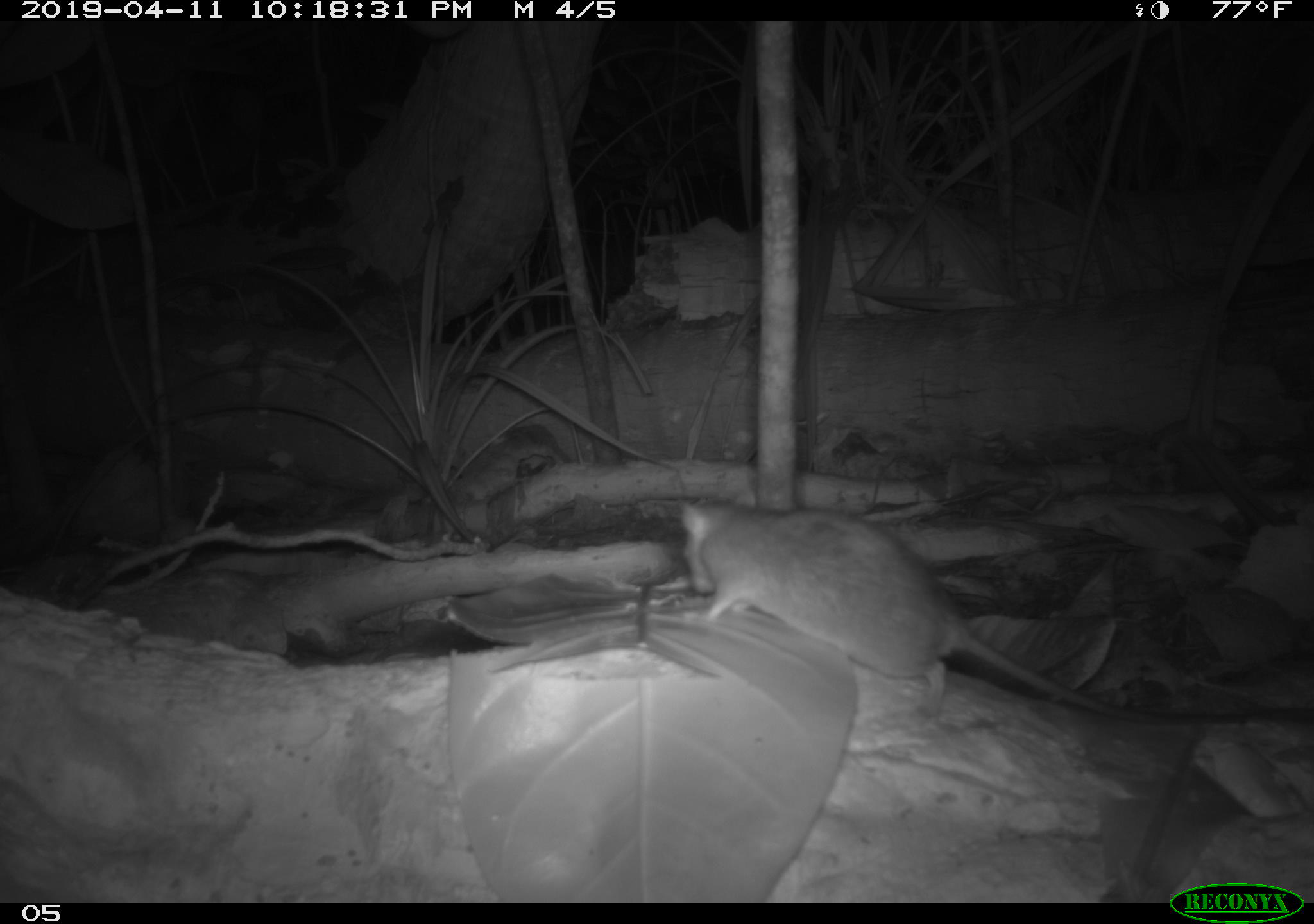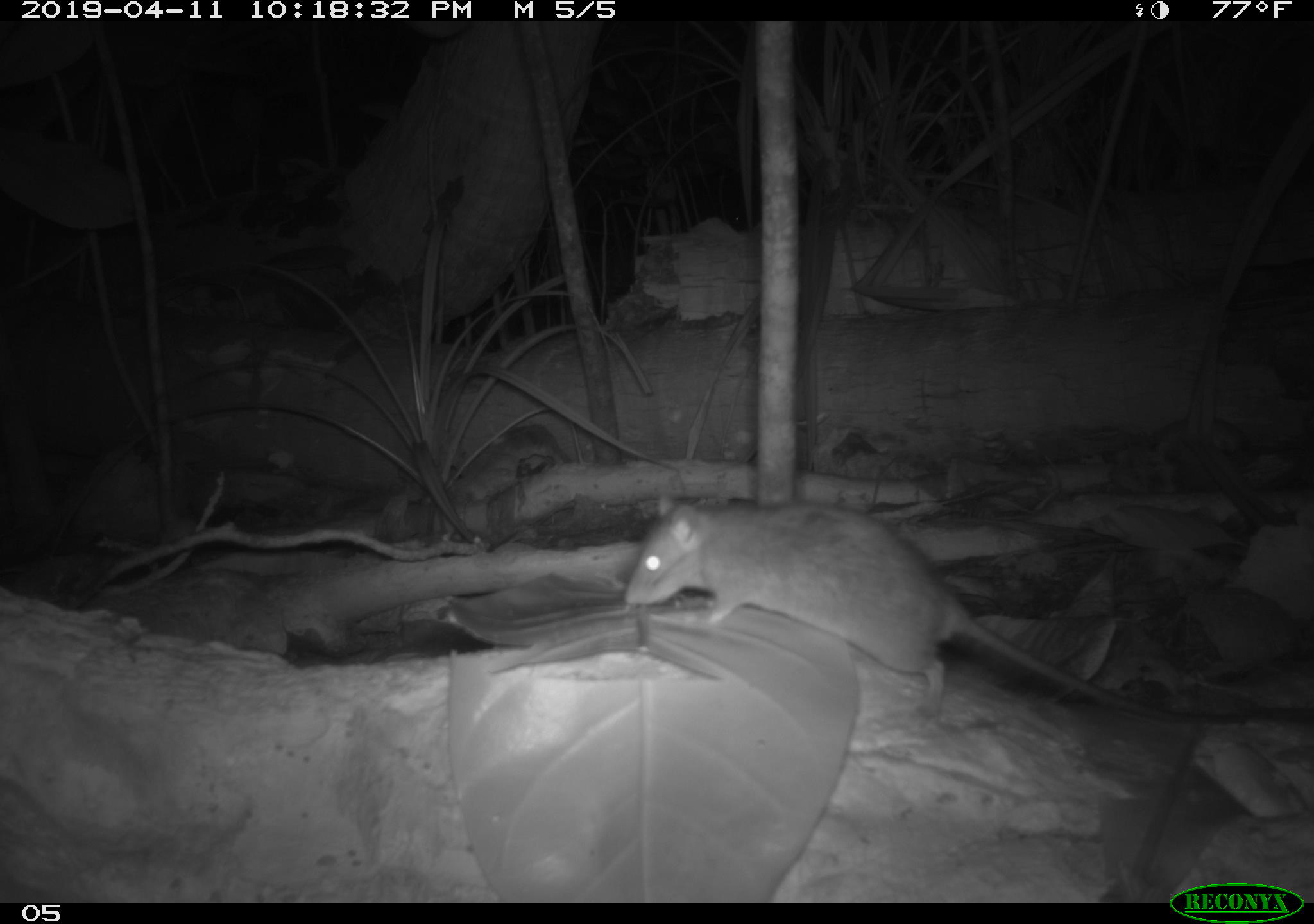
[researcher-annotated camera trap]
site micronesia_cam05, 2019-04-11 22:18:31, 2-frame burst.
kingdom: Animalia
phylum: Chordata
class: Mammalia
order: Rodentia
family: Muridae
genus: Rattus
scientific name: Rattus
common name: rat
Rat (Rattus).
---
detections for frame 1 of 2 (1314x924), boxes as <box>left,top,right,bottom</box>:
rat: <box>667,495,1216,730</box>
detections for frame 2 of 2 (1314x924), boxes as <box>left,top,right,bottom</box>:
rat: <box>622,496,1249,735</box>